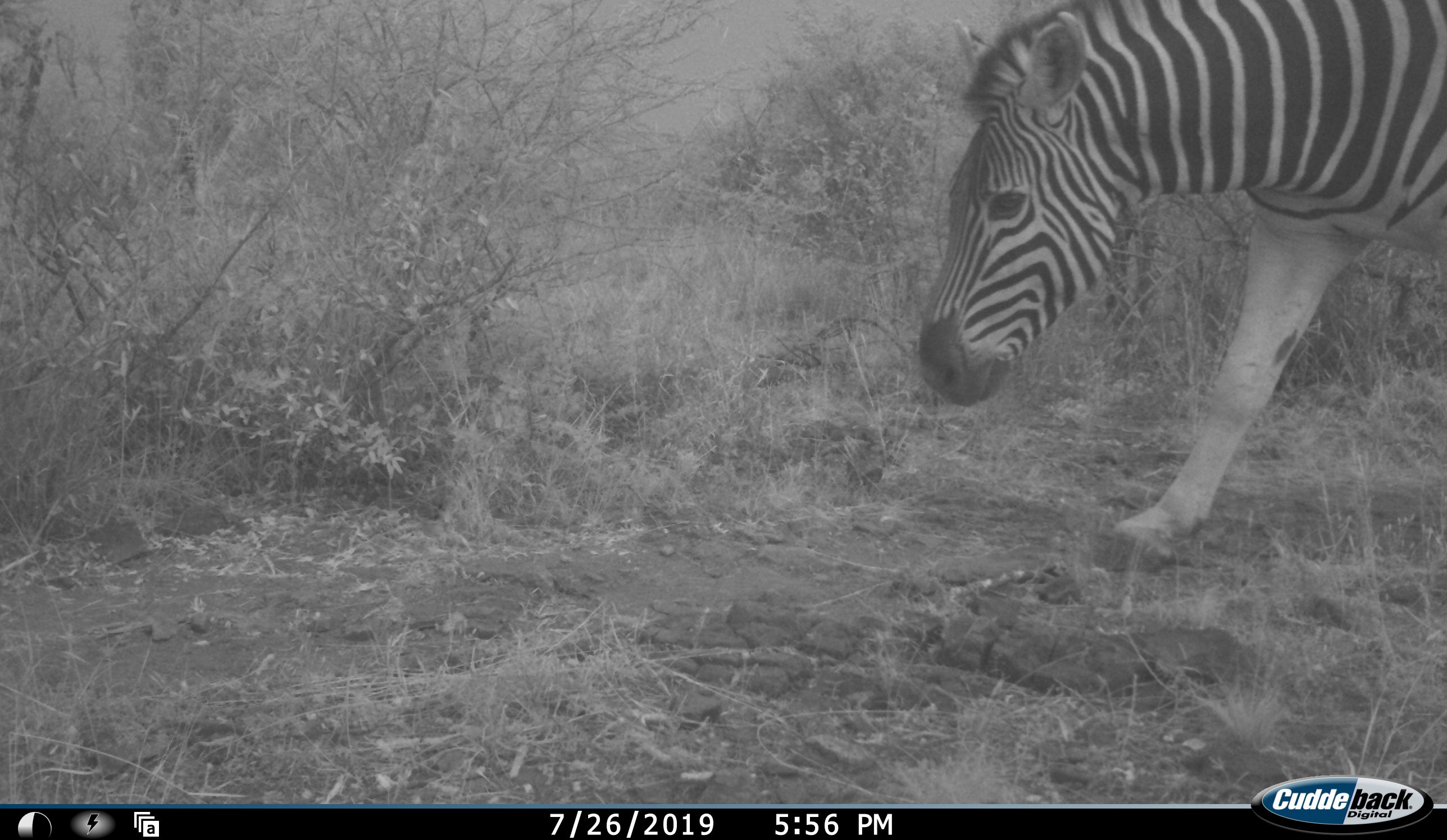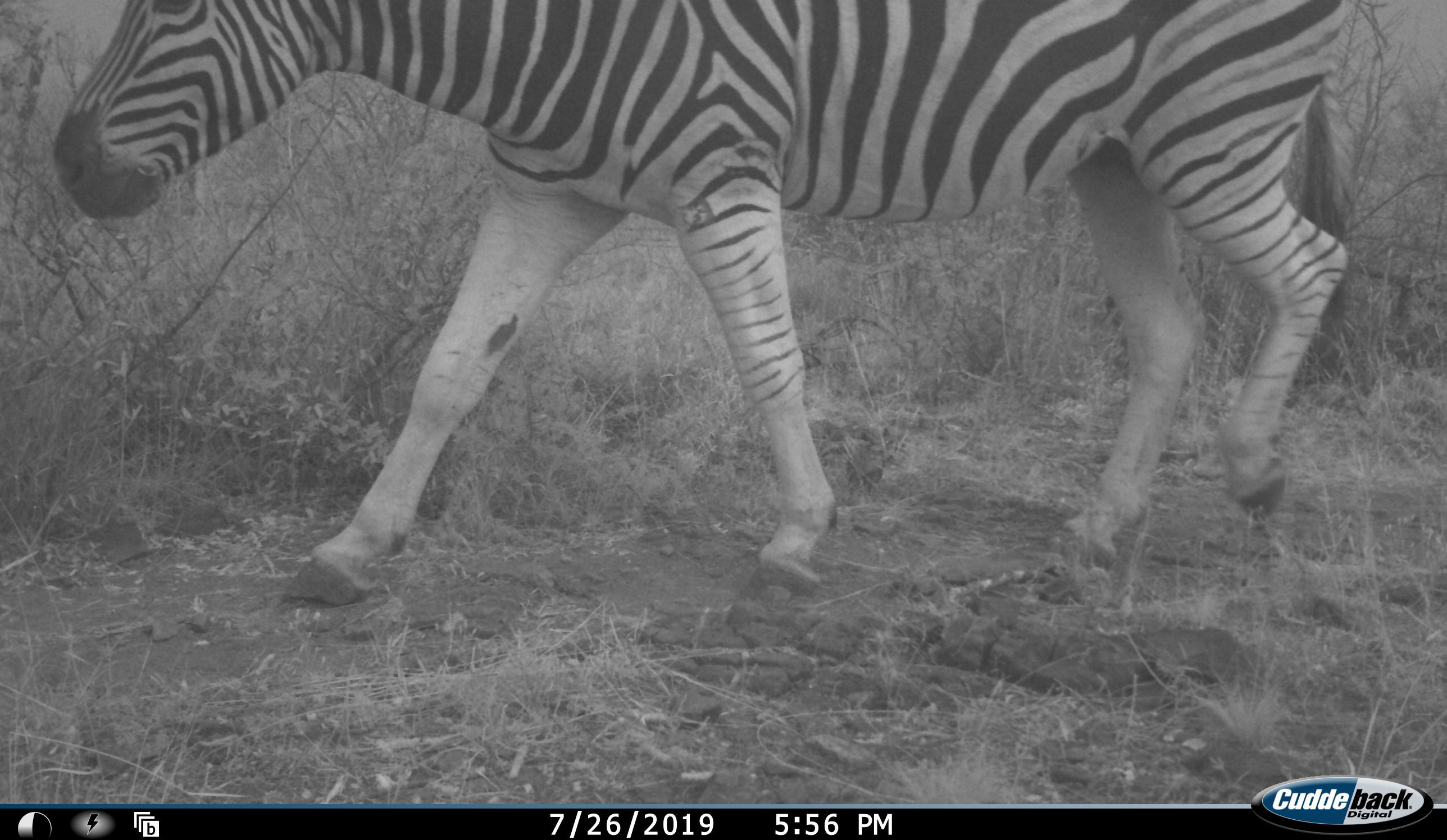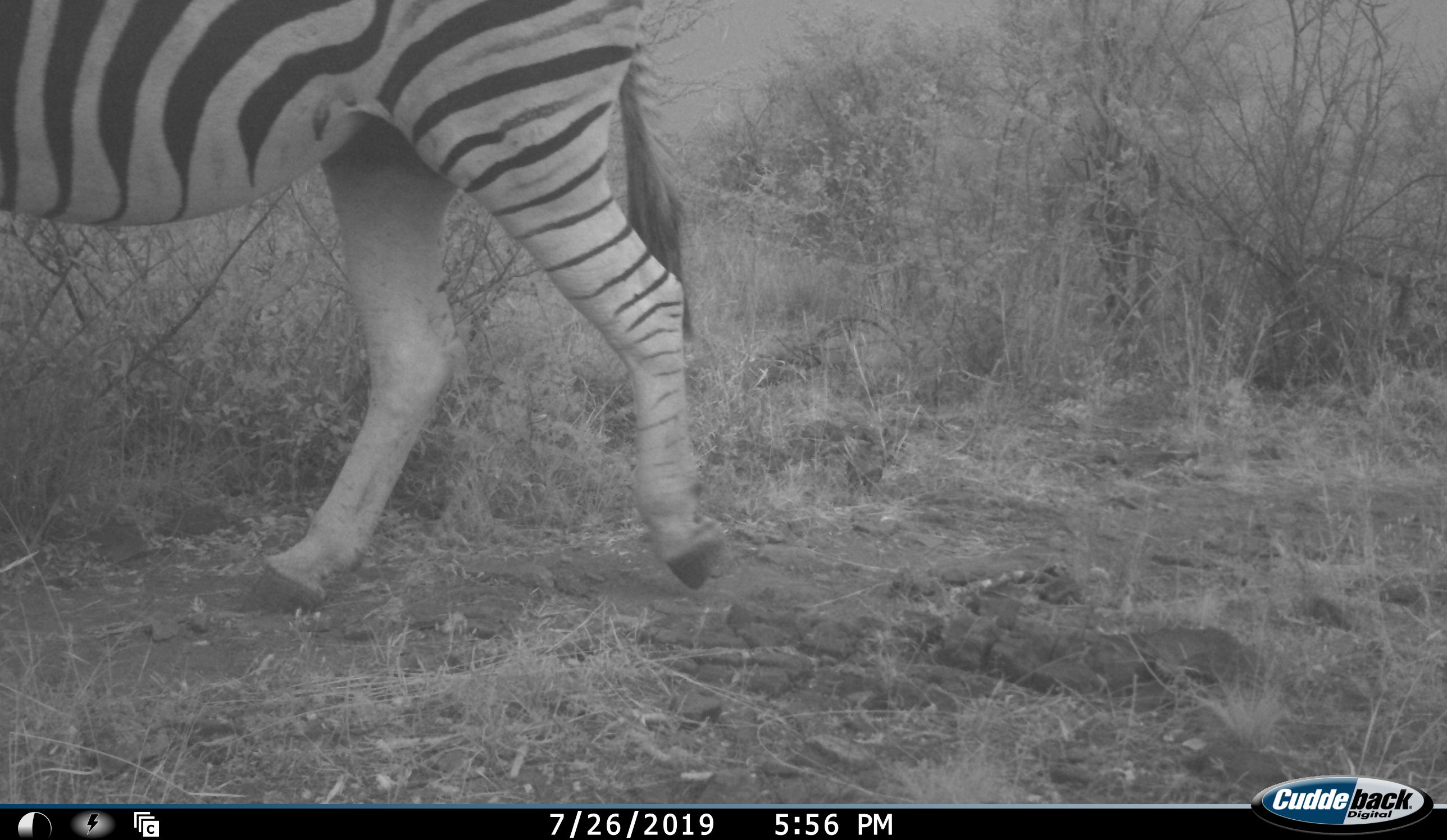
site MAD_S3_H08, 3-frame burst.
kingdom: Animalia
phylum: Chordata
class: Mammalia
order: Perissodactyla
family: Equidae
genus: Equus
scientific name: Equus quagga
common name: plains zebra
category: zebraplains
Zebraplains (plains zebra) (Equus quagga), count 1. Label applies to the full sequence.